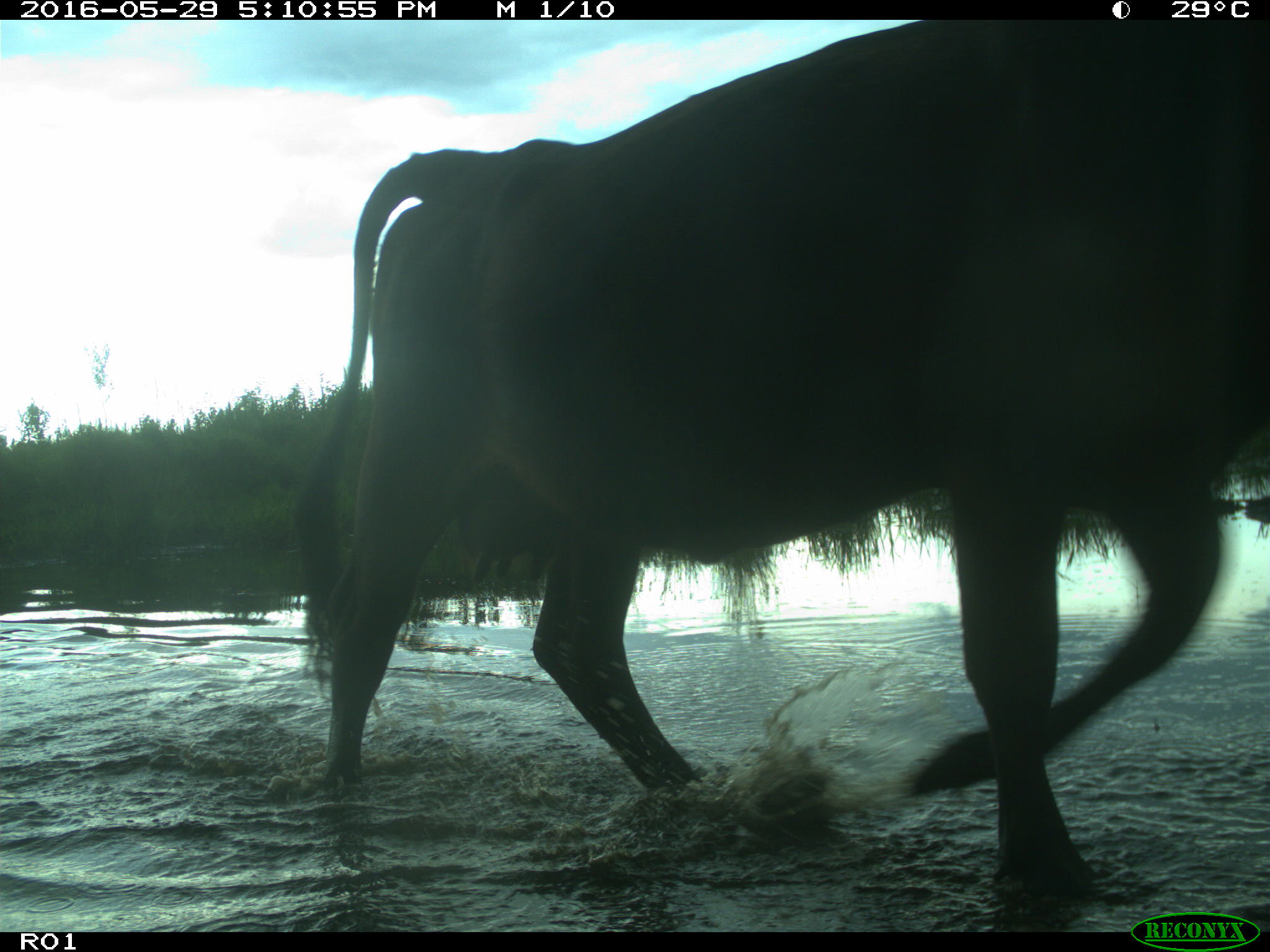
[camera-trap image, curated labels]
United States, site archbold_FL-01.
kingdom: Animalia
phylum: Chordata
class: Mammalia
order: Artiodactyla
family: Bovidae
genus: Bos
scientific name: Bos taurus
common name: domestic cow